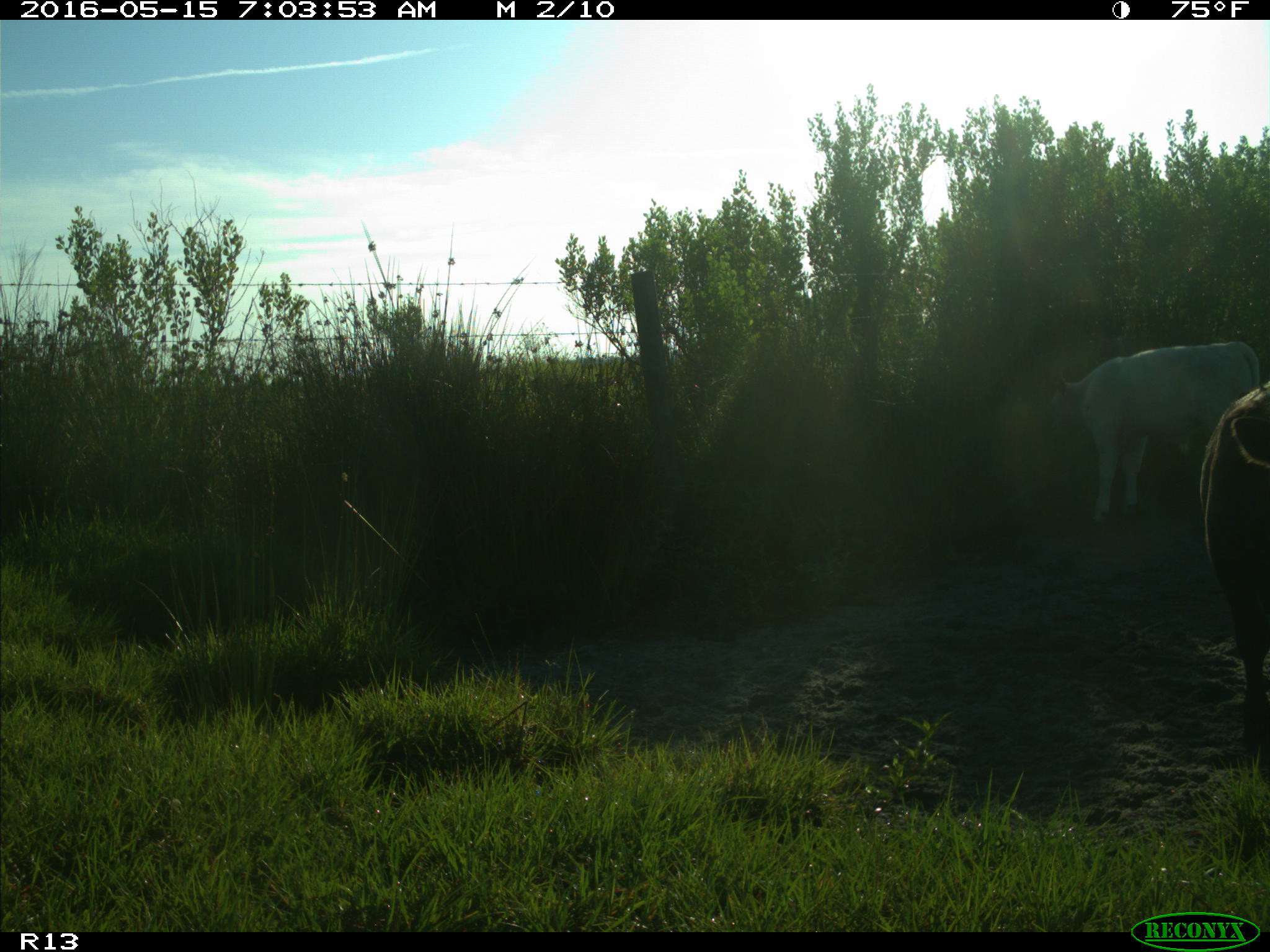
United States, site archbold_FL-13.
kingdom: Animalia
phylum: Chordata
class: Mammalia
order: Artiodactyla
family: Bovidae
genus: Bos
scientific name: Bos taurus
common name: domestic cow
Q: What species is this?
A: Bos taurus (domestic cow).